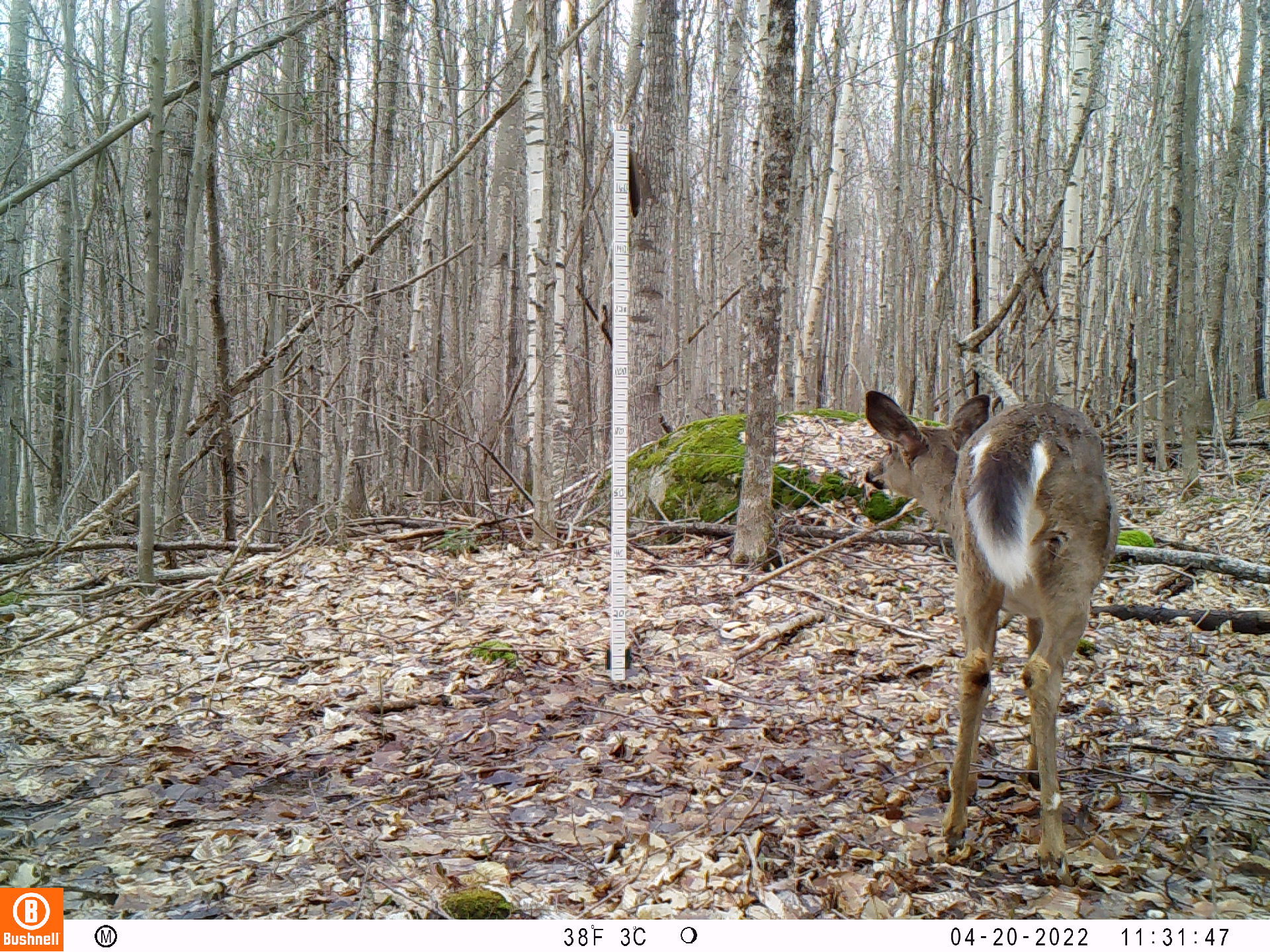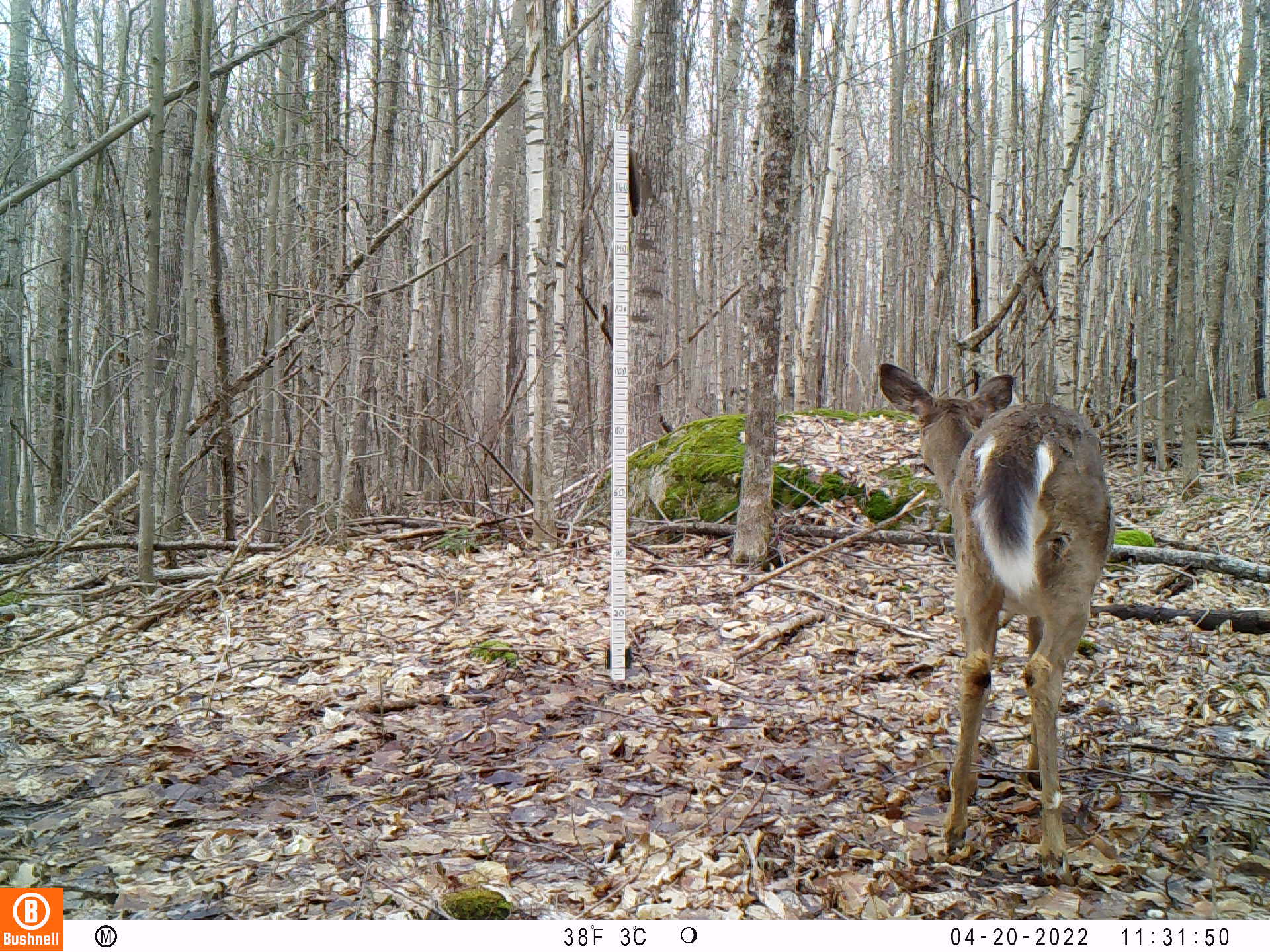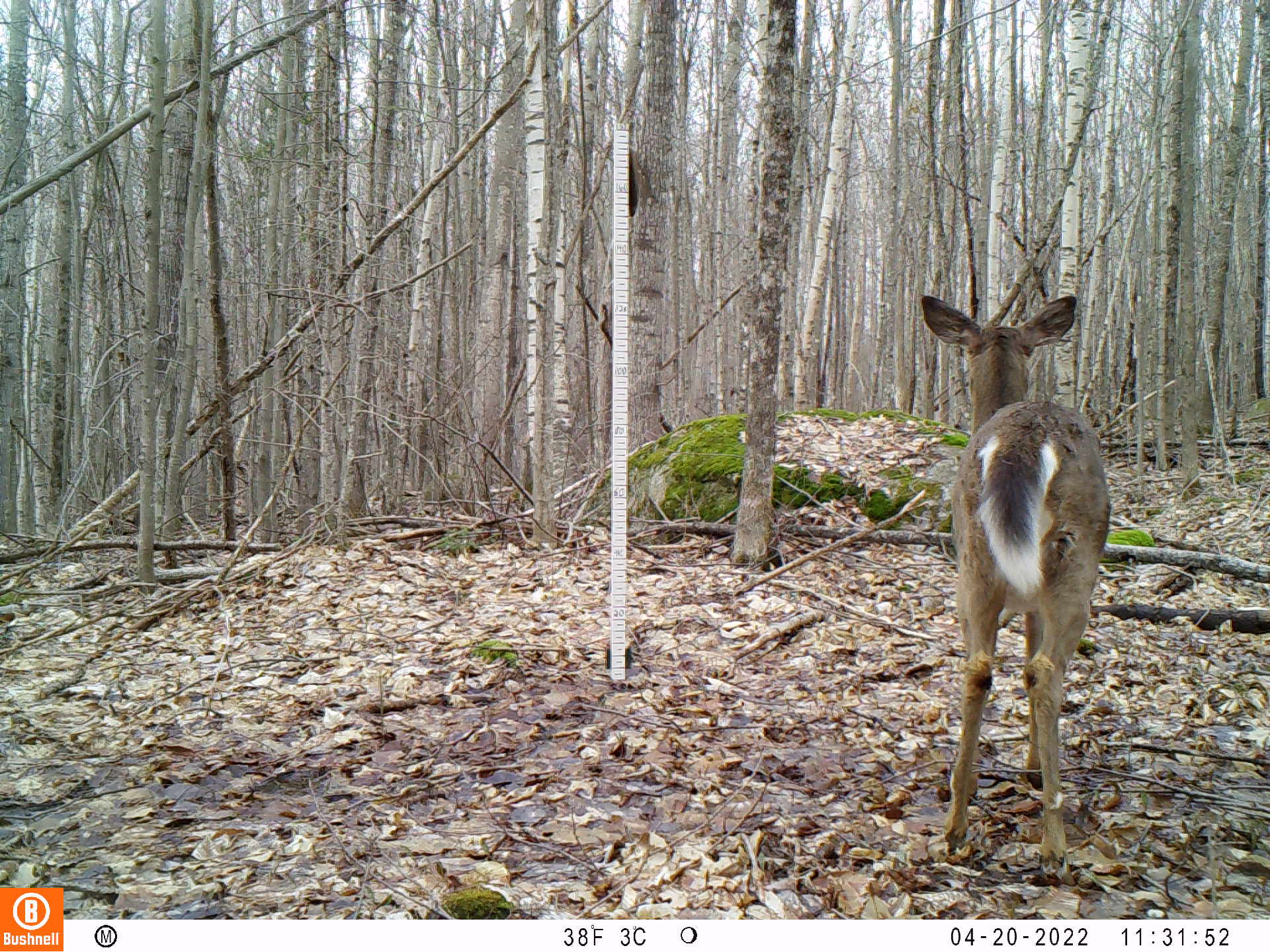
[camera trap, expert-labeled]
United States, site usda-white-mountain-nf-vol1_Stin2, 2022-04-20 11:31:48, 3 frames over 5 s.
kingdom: Animalia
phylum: Chordata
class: Mammalia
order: Artiodactyla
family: Cervidae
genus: Odocoileus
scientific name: Odocoileus virginianus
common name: white-tailed deer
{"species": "white-tailed deer (Odocoileus virginianus)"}